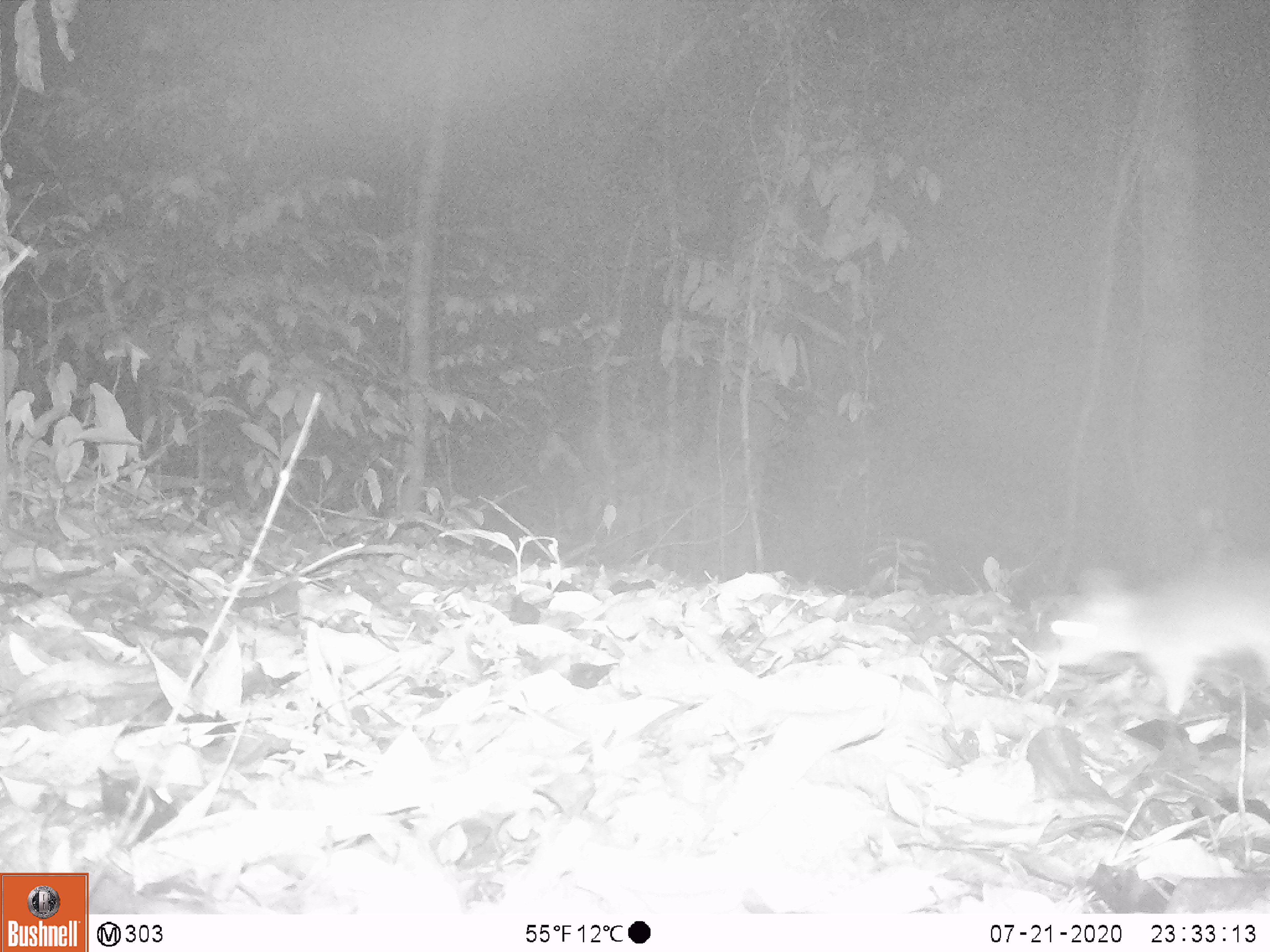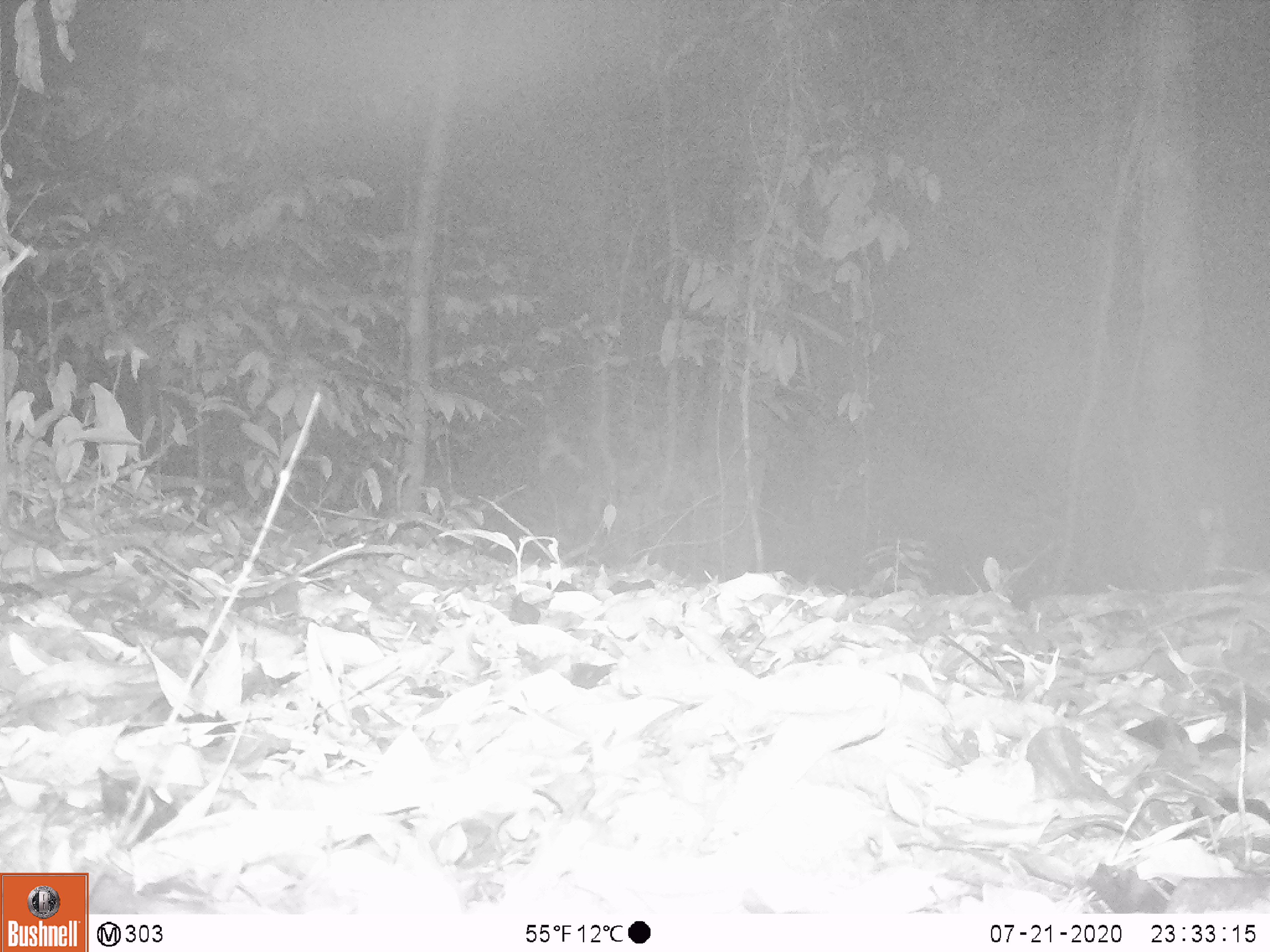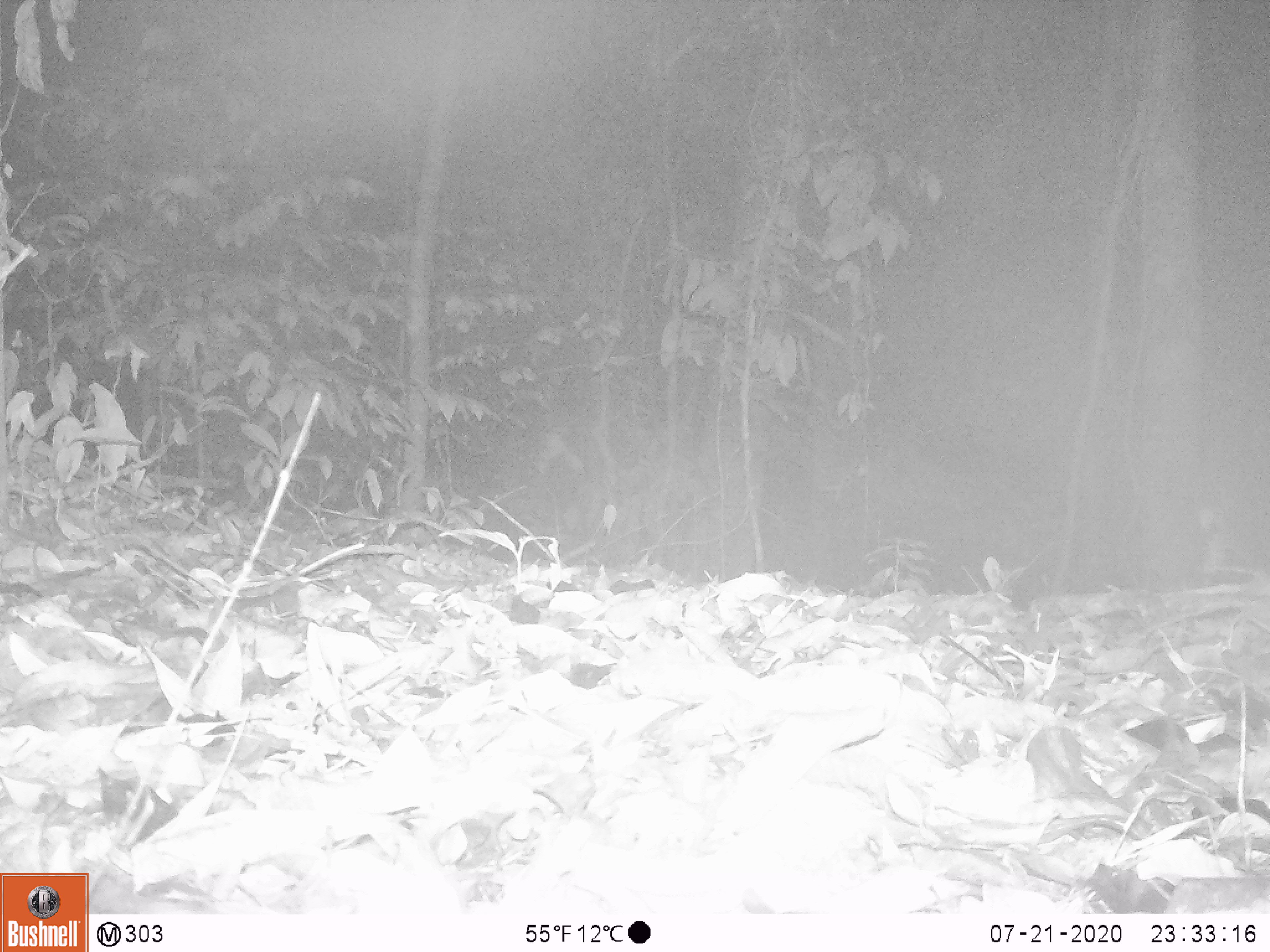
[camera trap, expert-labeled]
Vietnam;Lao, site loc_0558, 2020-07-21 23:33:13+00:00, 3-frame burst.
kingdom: Animalia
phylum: Chordata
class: Mammalia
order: Rodentia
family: Muridae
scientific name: Muridae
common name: old-world mice and rats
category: unidentified murid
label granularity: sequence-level